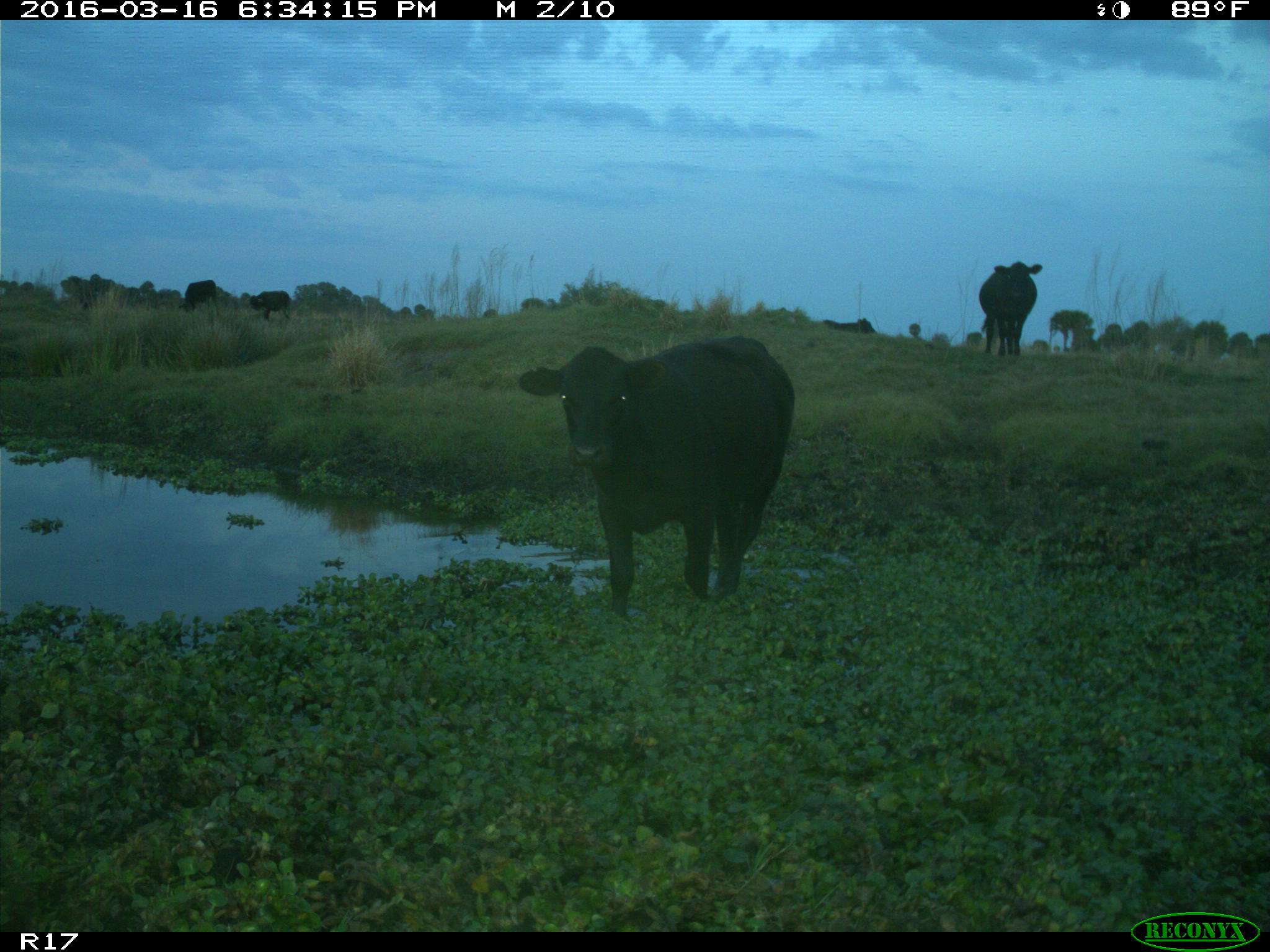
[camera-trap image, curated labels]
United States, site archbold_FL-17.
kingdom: Animalia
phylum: Chordata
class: Mammalia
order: Artiodactyla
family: Bovidae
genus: Bos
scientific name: Bos taurus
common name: domestic cow